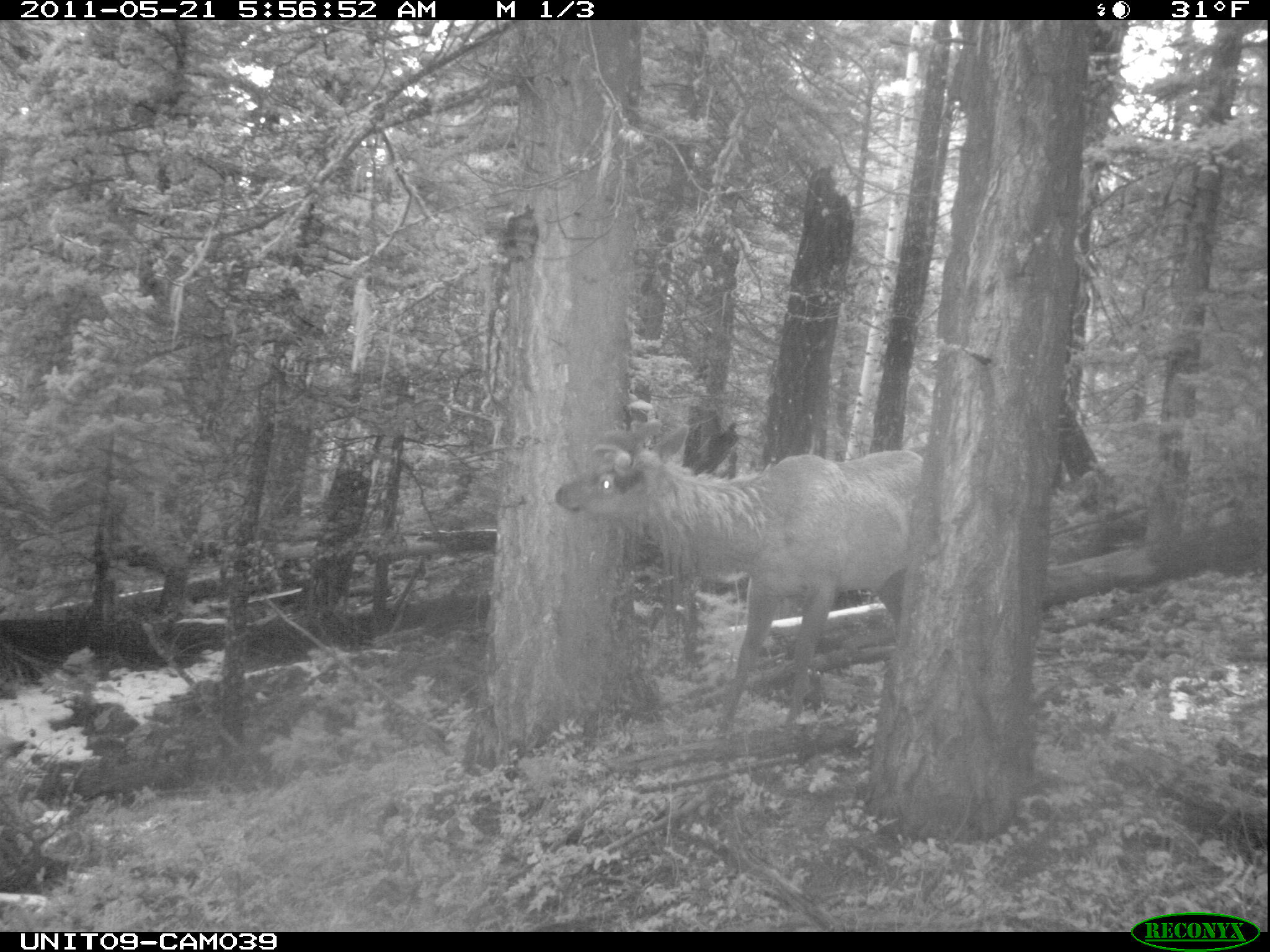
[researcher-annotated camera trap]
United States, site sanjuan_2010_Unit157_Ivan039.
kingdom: Animalia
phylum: Chordata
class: Mammalia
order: Artiodactyla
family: Cervidae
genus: Cervus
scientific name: Cervus elaphus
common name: red deer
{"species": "Cervus elaphus (red deer)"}